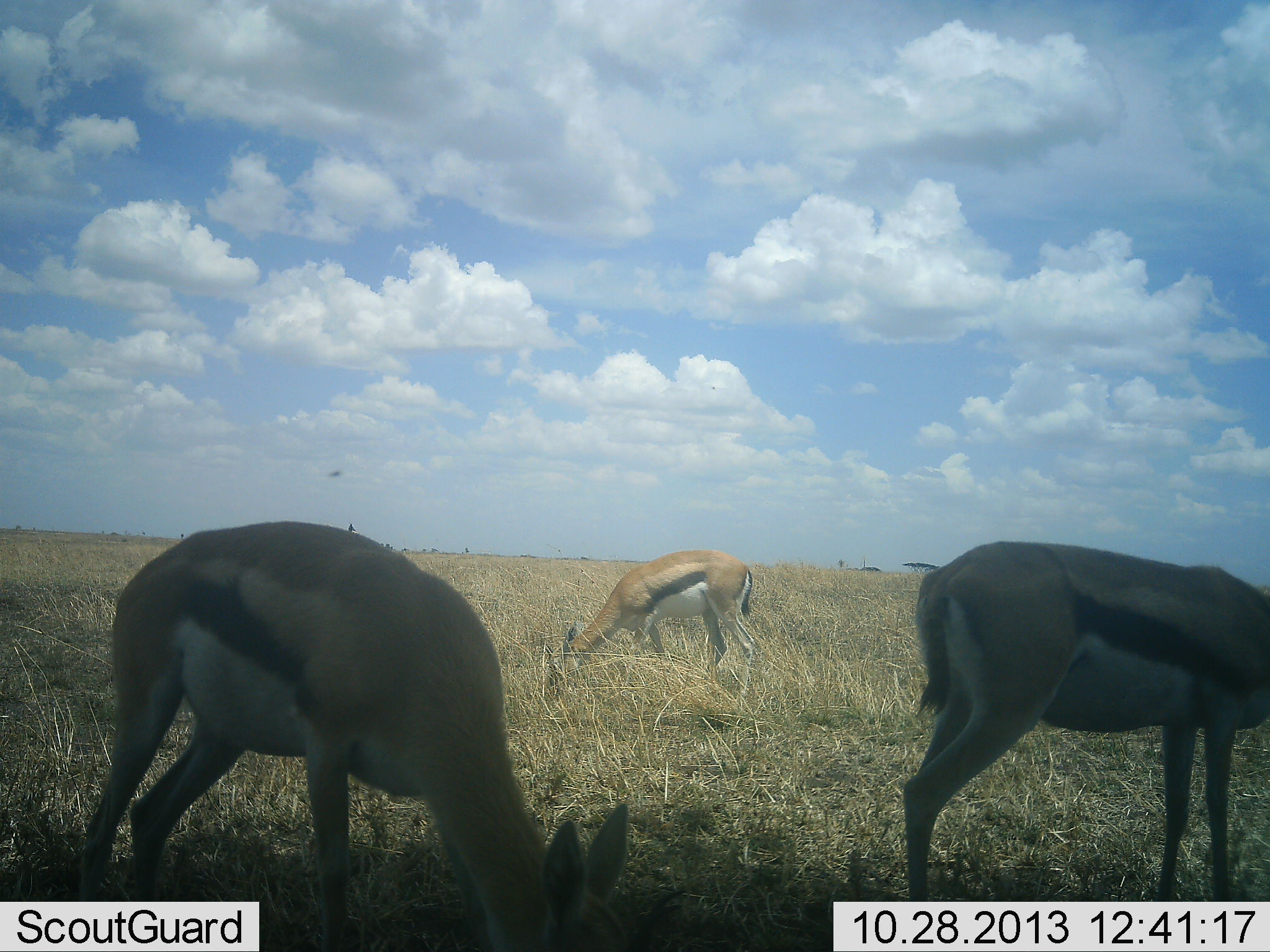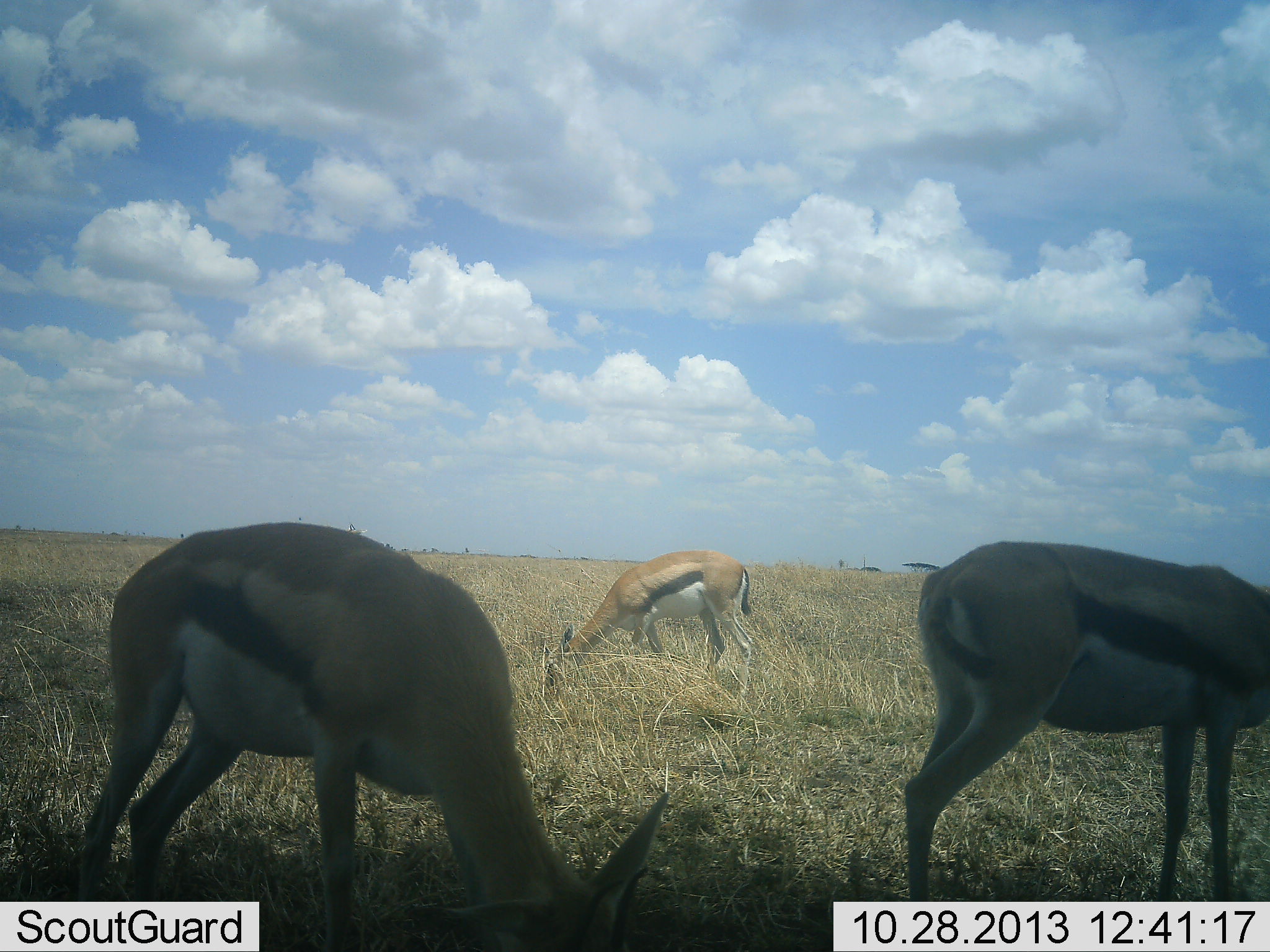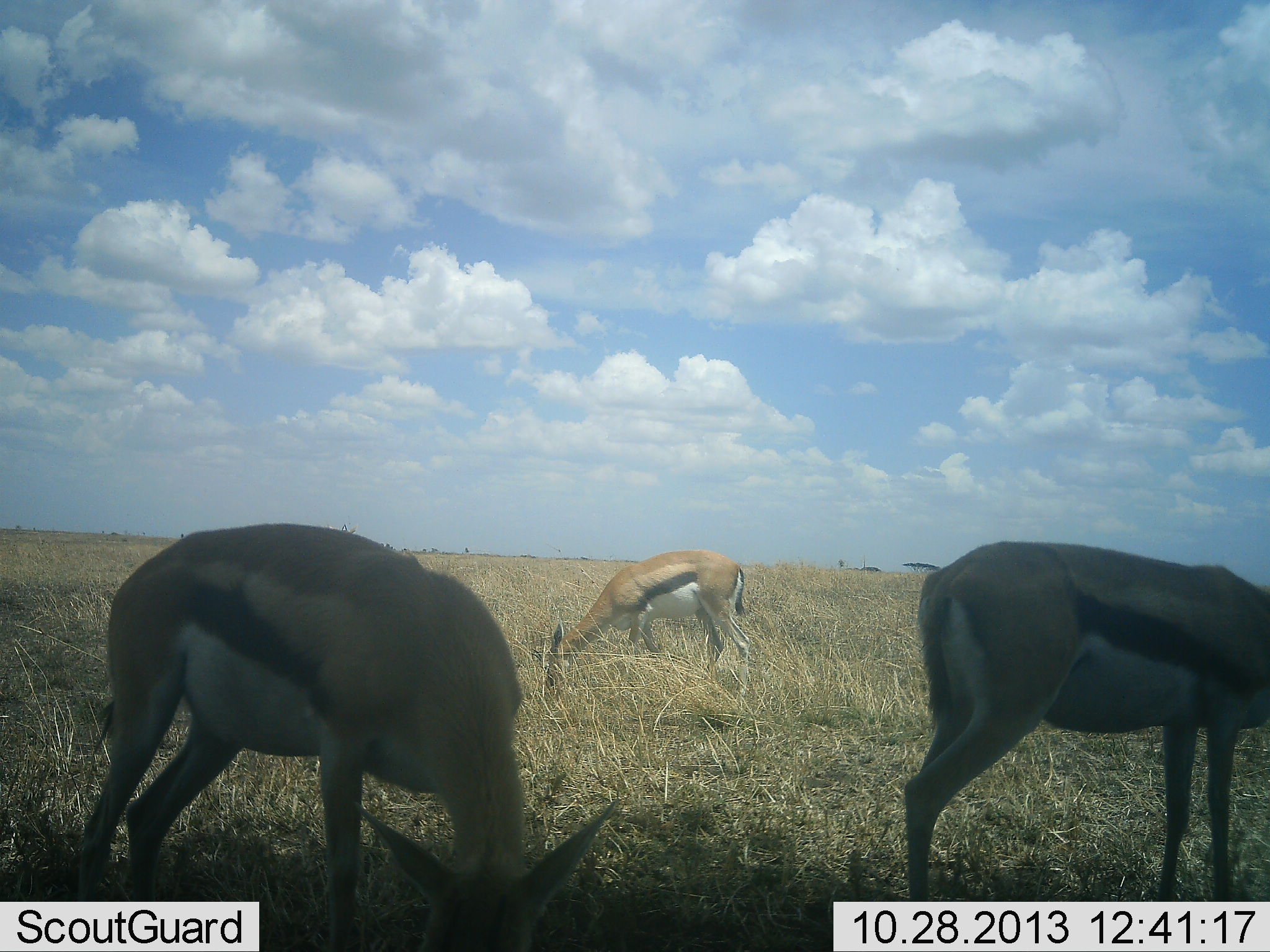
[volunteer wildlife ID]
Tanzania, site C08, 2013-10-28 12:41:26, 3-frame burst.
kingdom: Animalia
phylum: Chordata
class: Mammalia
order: Artiodactyla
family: Bovidae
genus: Eudorcas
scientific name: Eudorcas thomsonii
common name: thomson's gazelle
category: gazellethomsons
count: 3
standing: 15%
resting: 2%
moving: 0%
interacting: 0%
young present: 0%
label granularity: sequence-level